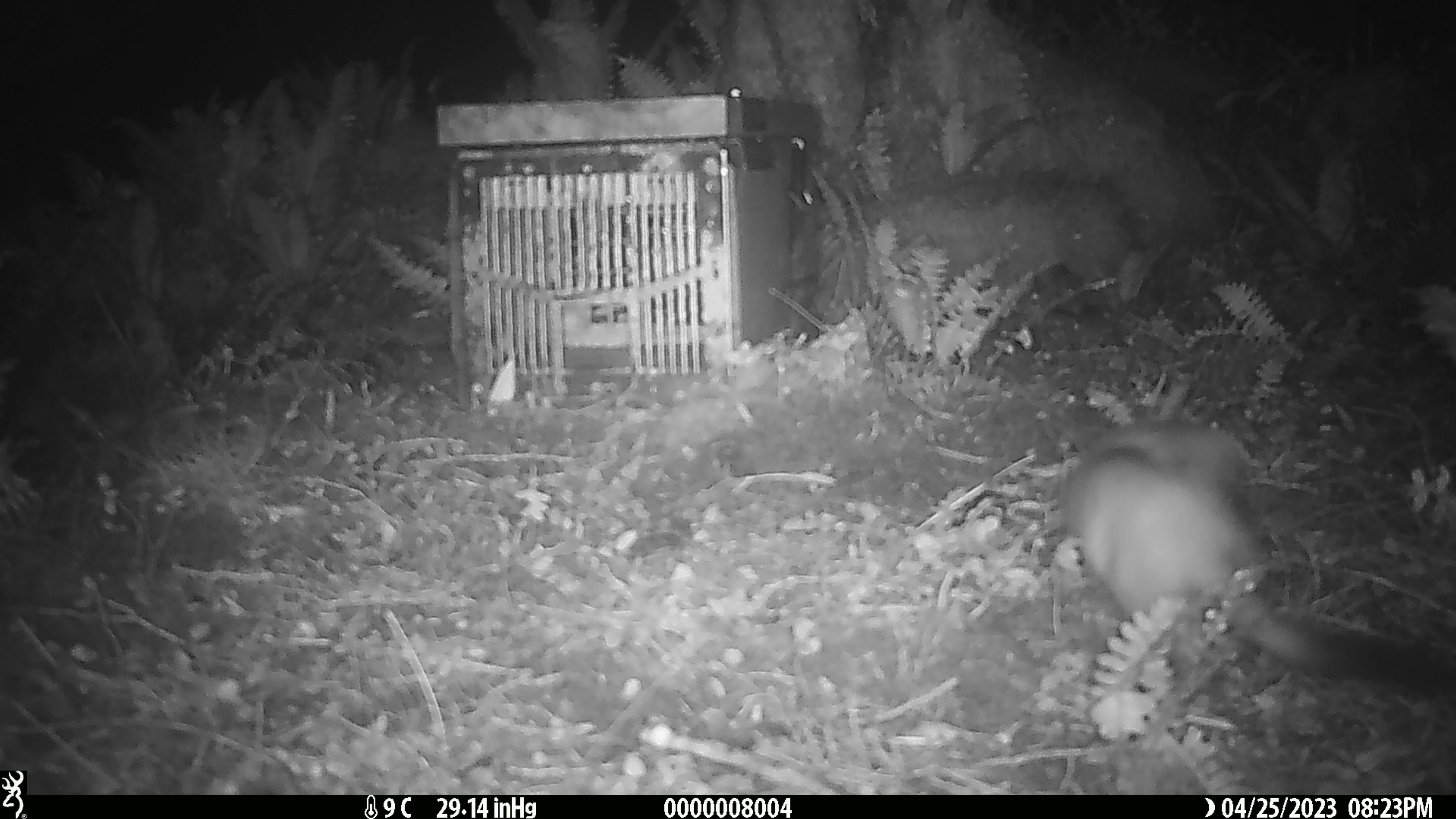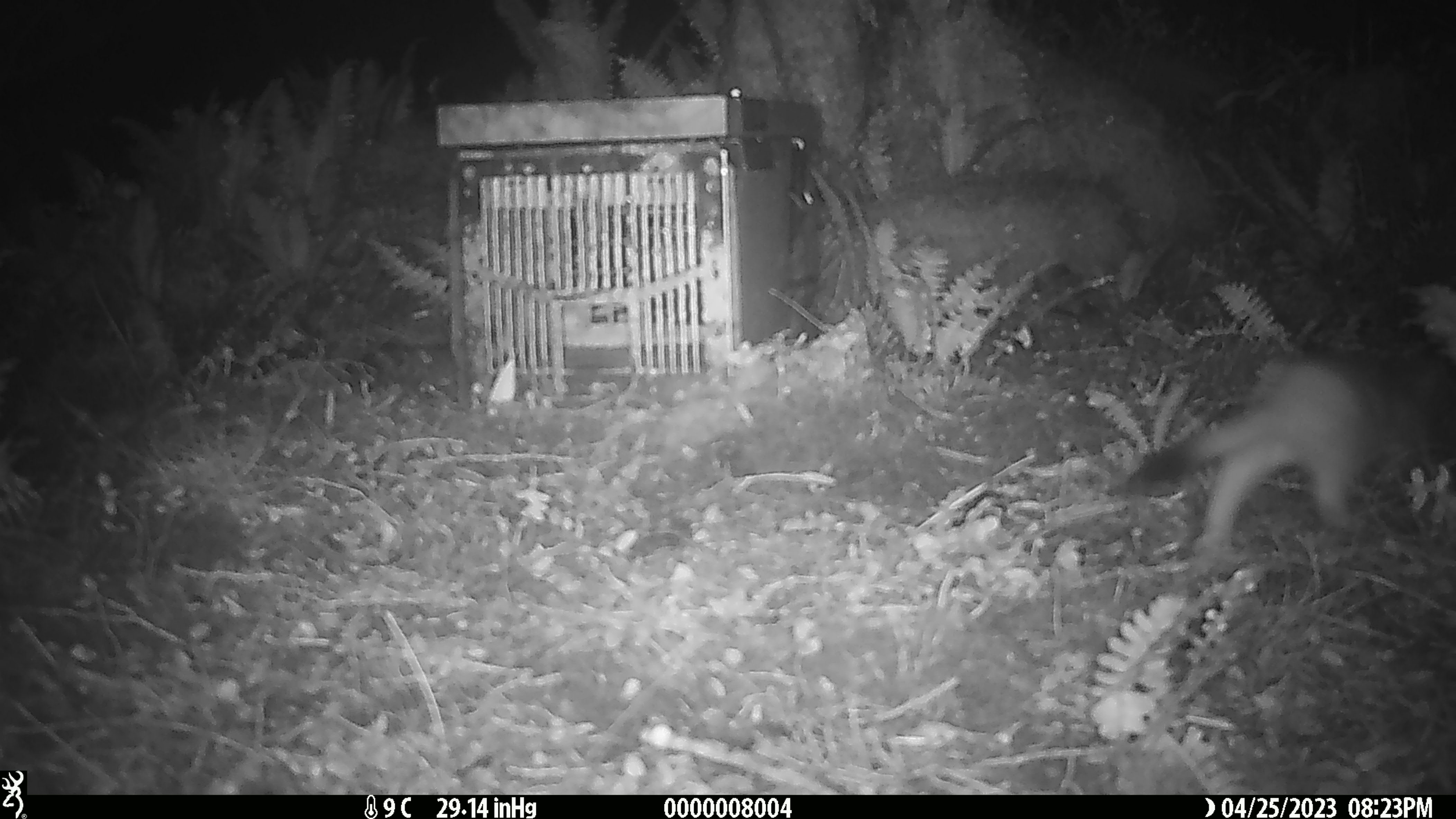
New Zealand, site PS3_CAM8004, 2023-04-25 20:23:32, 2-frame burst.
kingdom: Animalia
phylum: Chordata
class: Mammalia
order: Carnivora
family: Mustelidae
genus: Mustela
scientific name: Mustela erminea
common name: stoat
Stoat (Mustela erminea).